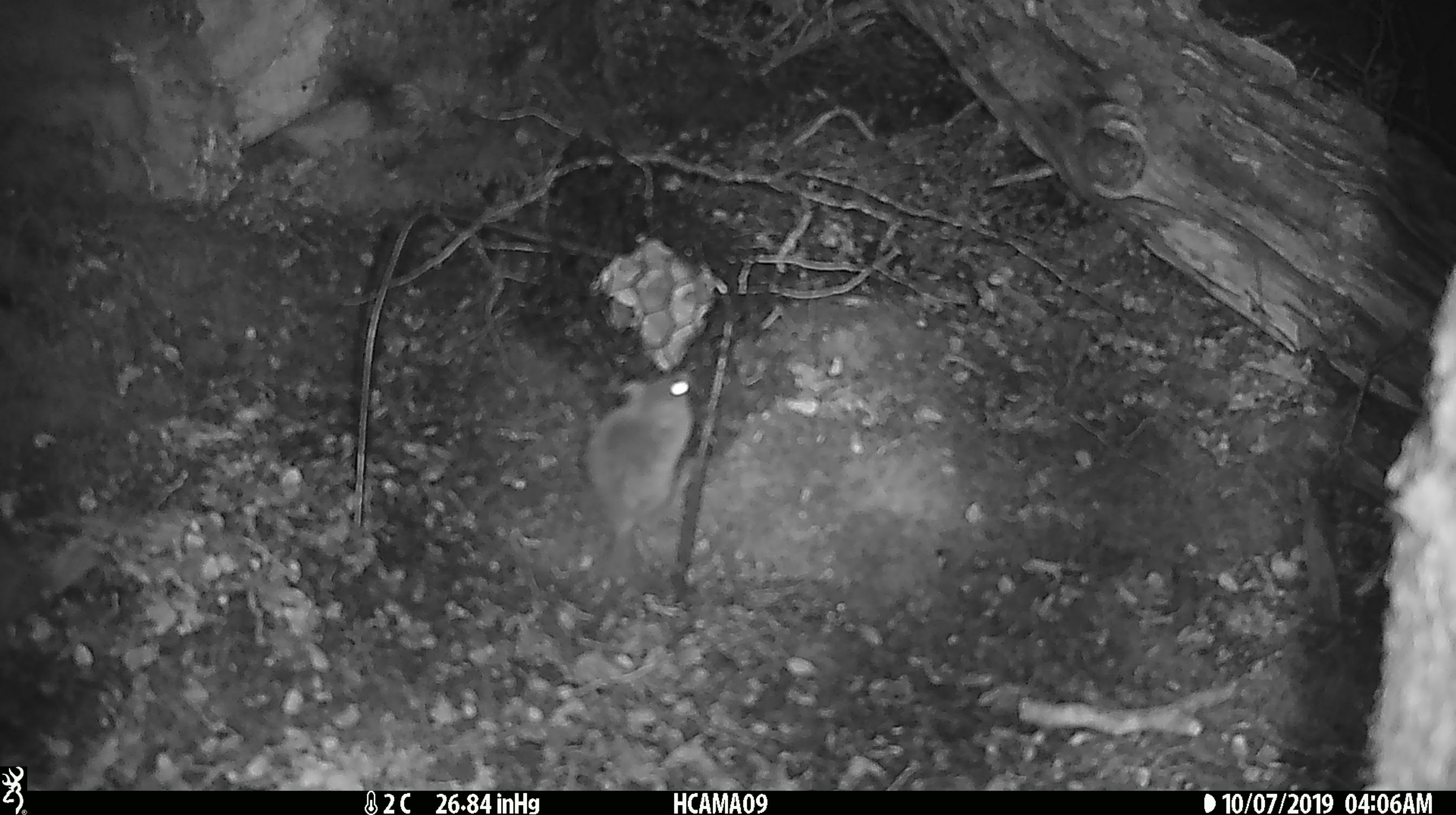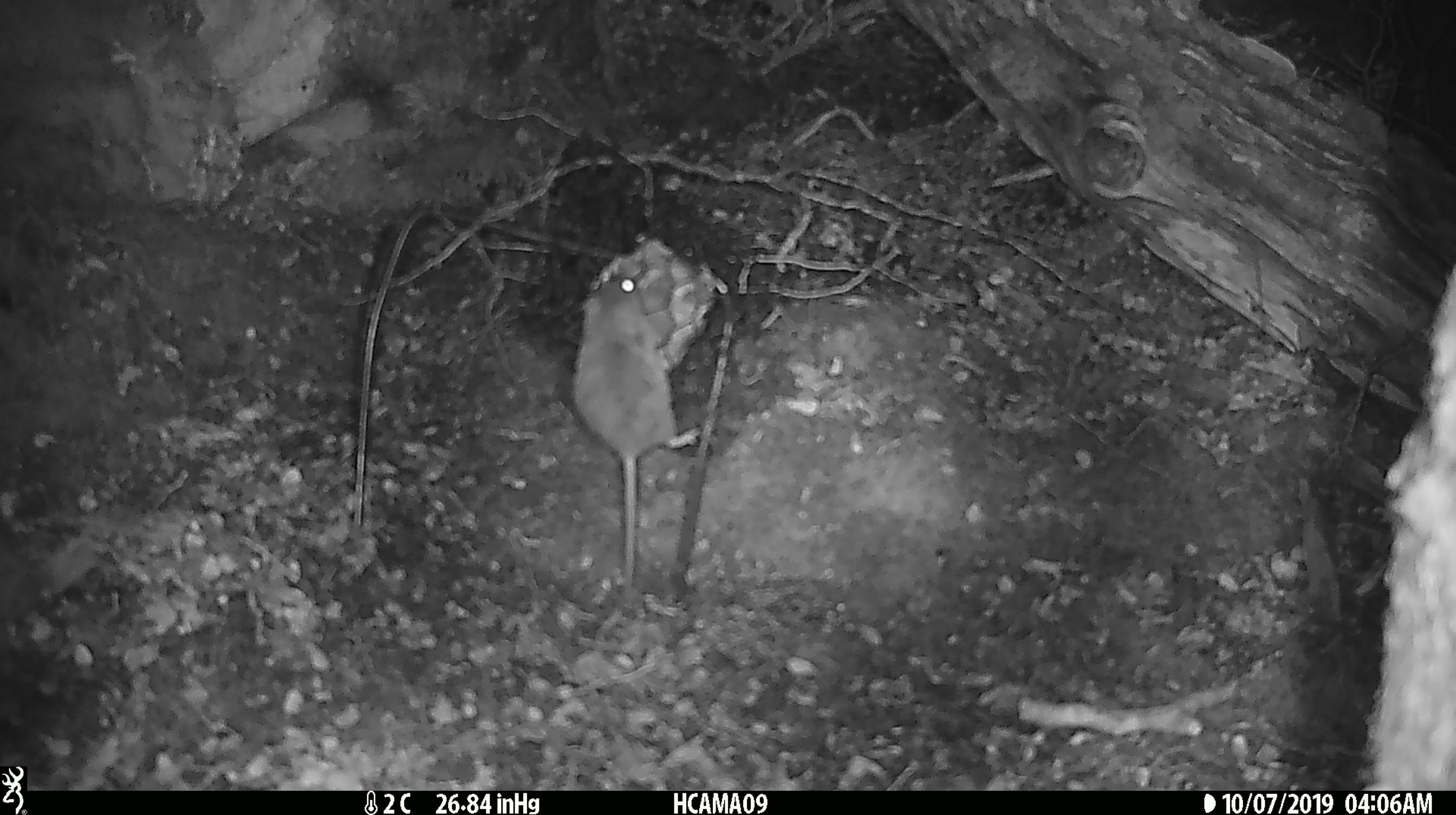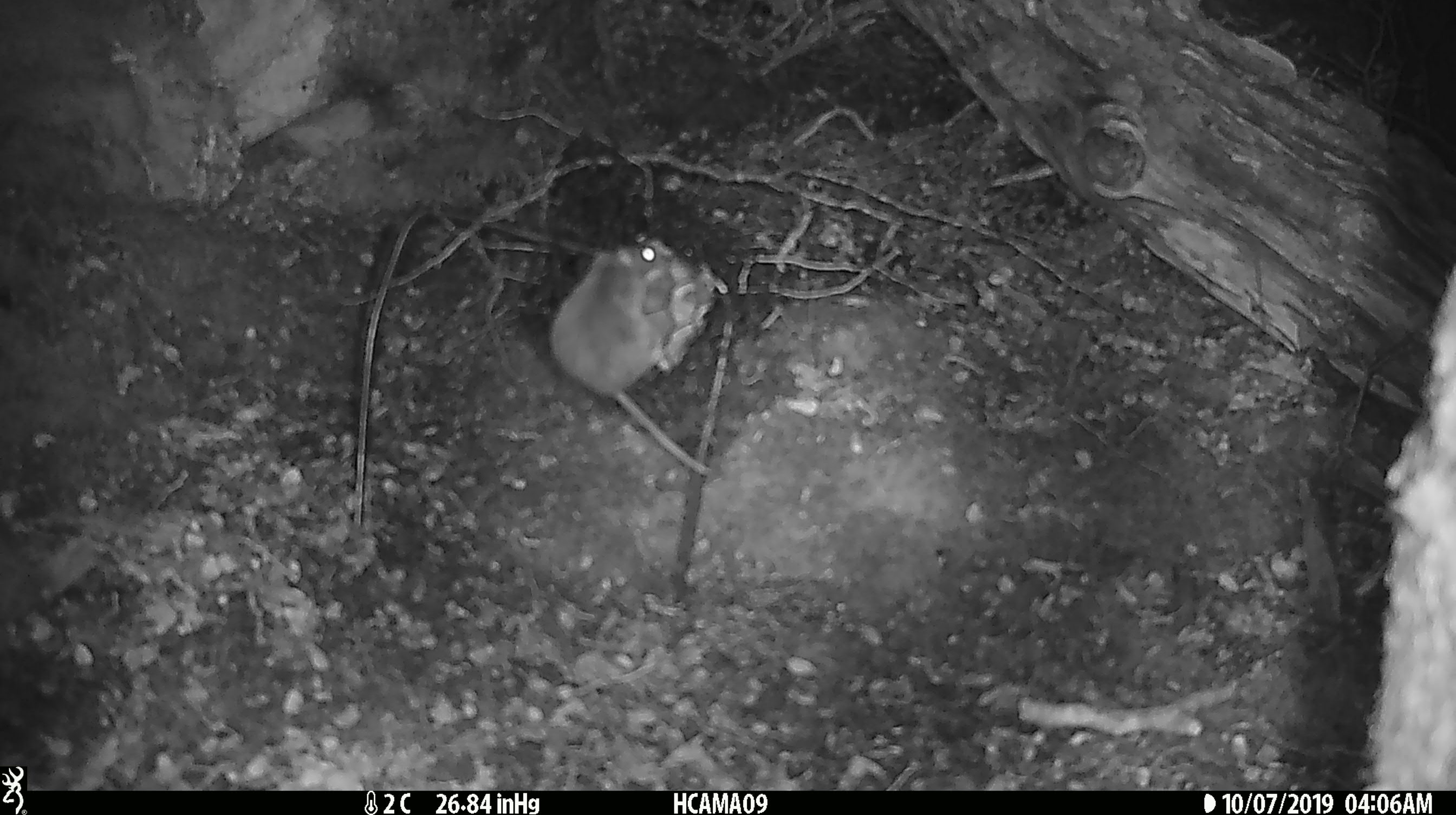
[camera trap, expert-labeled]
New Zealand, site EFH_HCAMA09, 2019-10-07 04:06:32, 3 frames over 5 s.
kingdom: Animalia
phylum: Chordata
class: Mammalia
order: Rodentia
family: Muridae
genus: Mus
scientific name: Mus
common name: mouse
Mouse (Mus).